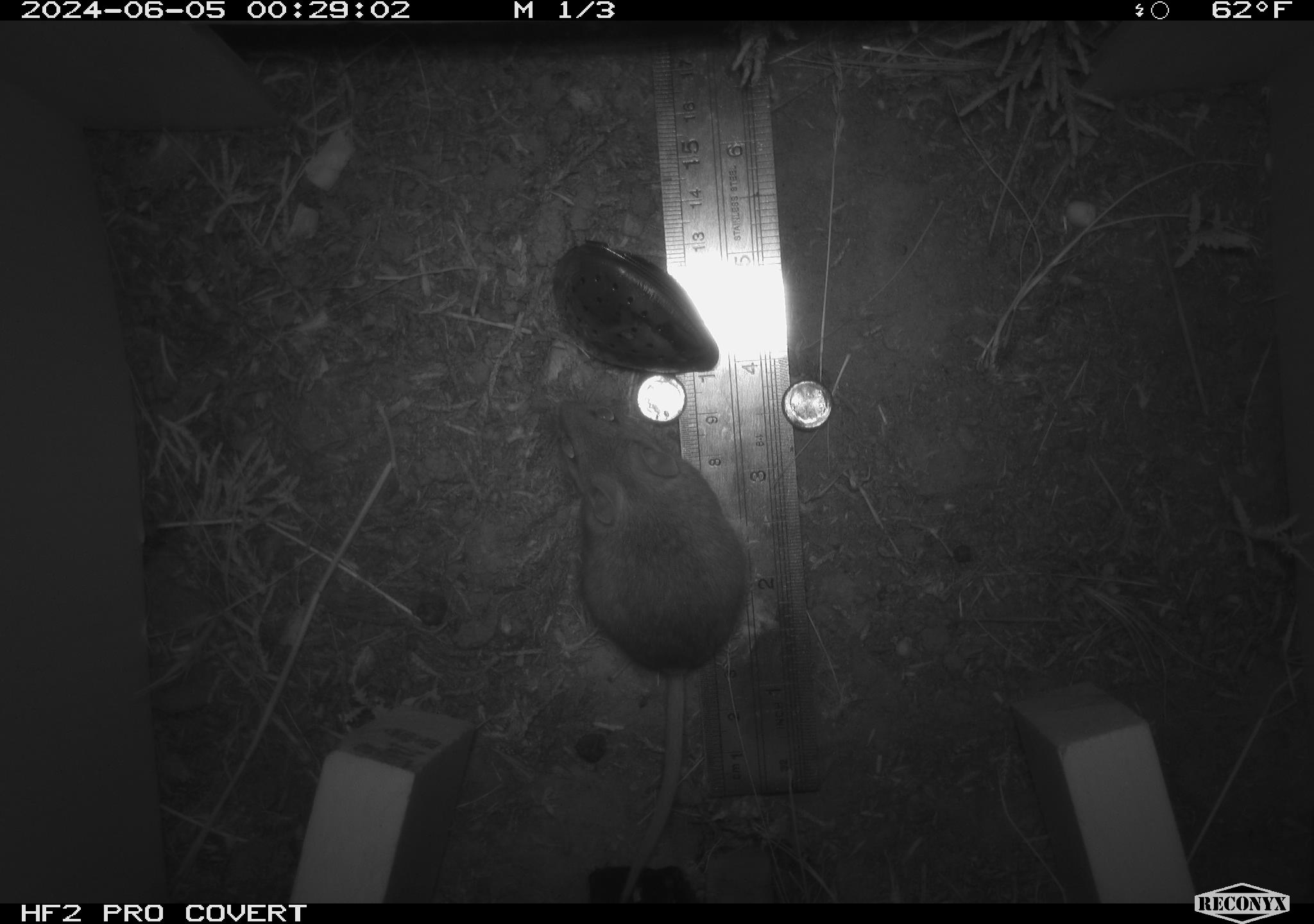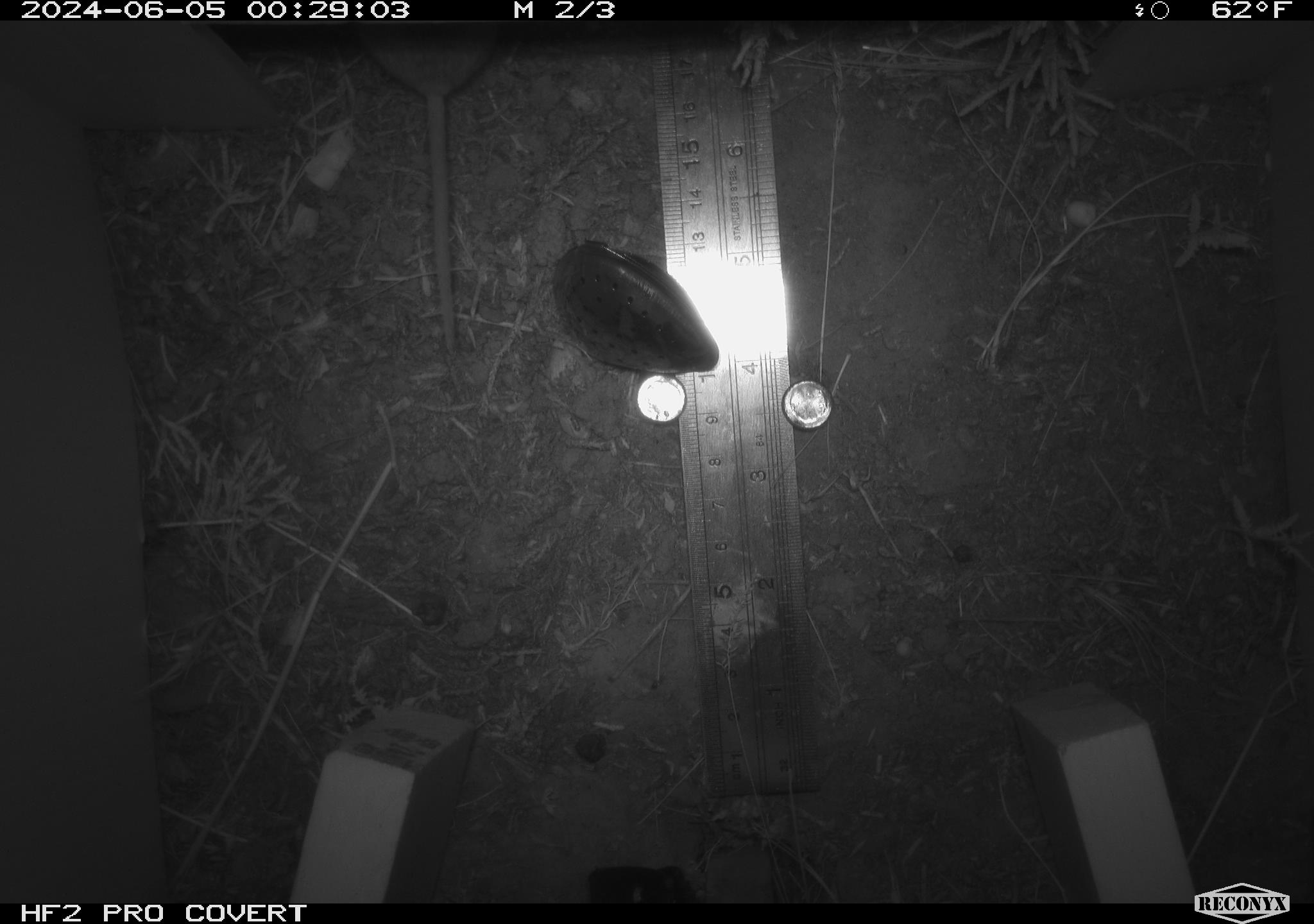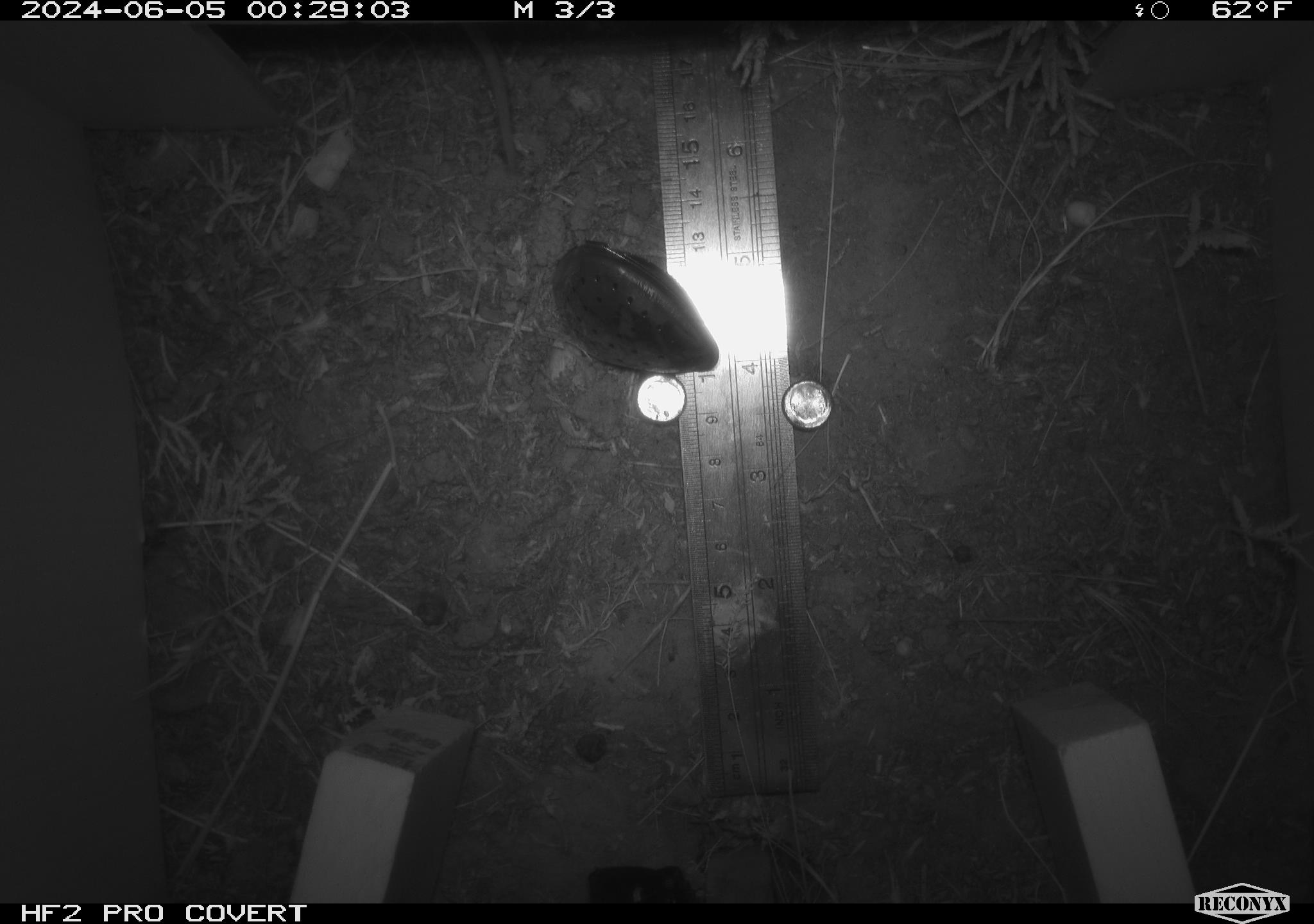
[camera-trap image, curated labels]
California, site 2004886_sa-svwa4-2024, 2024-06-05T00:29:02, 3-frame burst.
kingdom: Animalia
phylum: Chordata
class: Mammalia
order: Rodentia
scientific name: Rodentia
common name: mouse species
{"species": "mouse species (Rodentia)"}